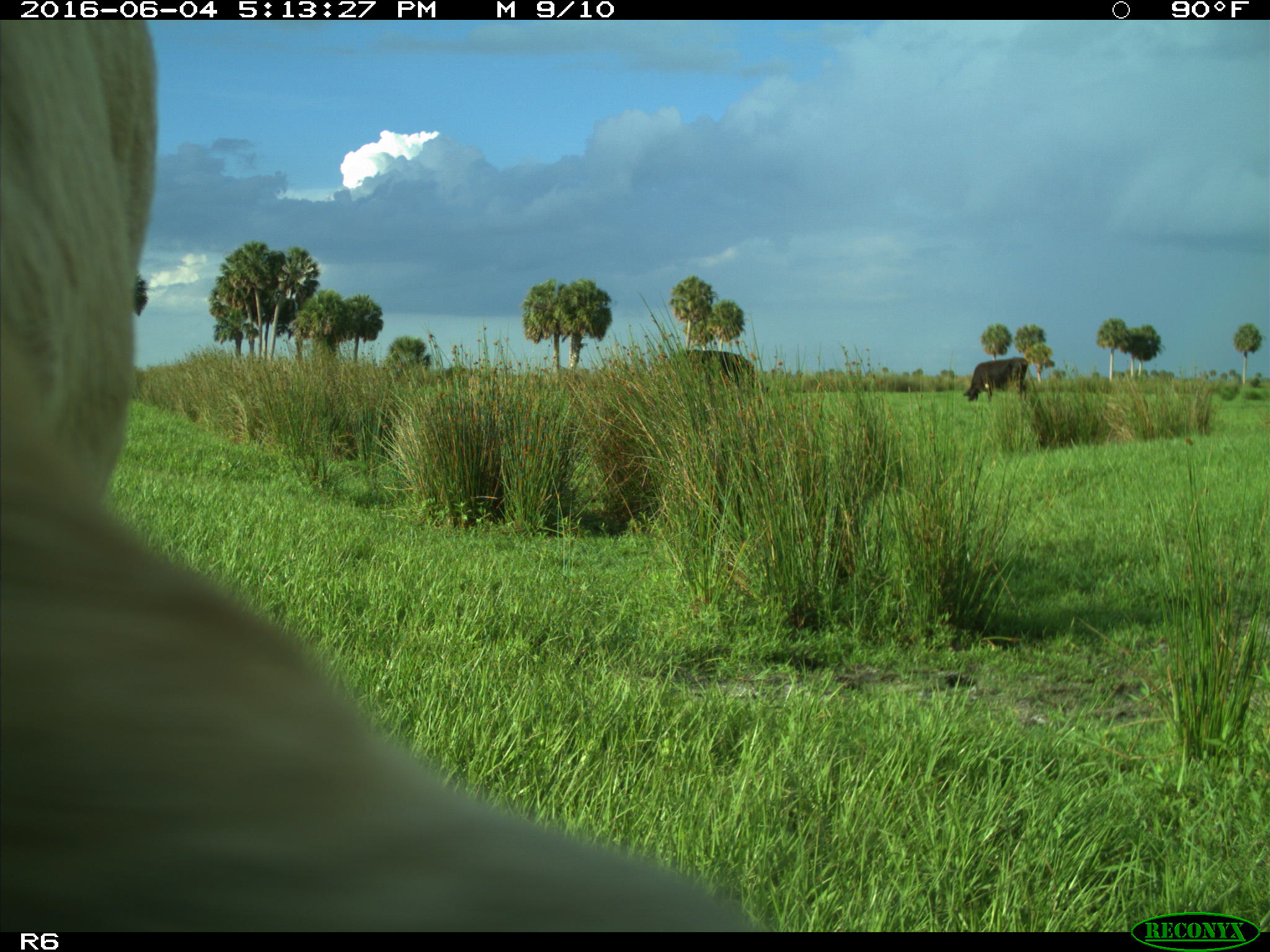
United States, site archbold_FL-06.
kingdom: Animalia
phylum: Chordata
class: Mammalia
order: Artiodactyla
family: Bovidae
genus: Bos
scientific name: Bos taurus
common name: domestic cow